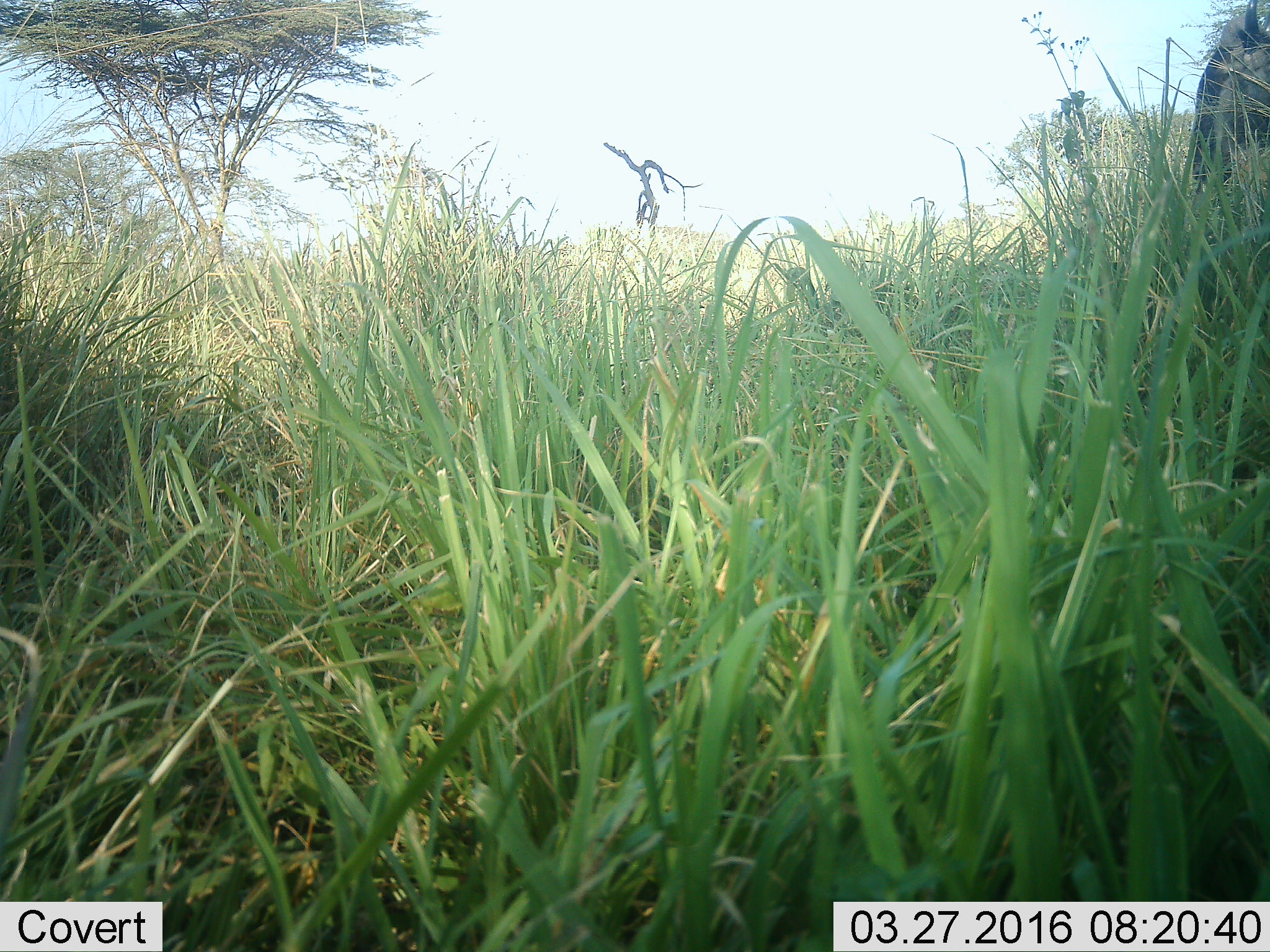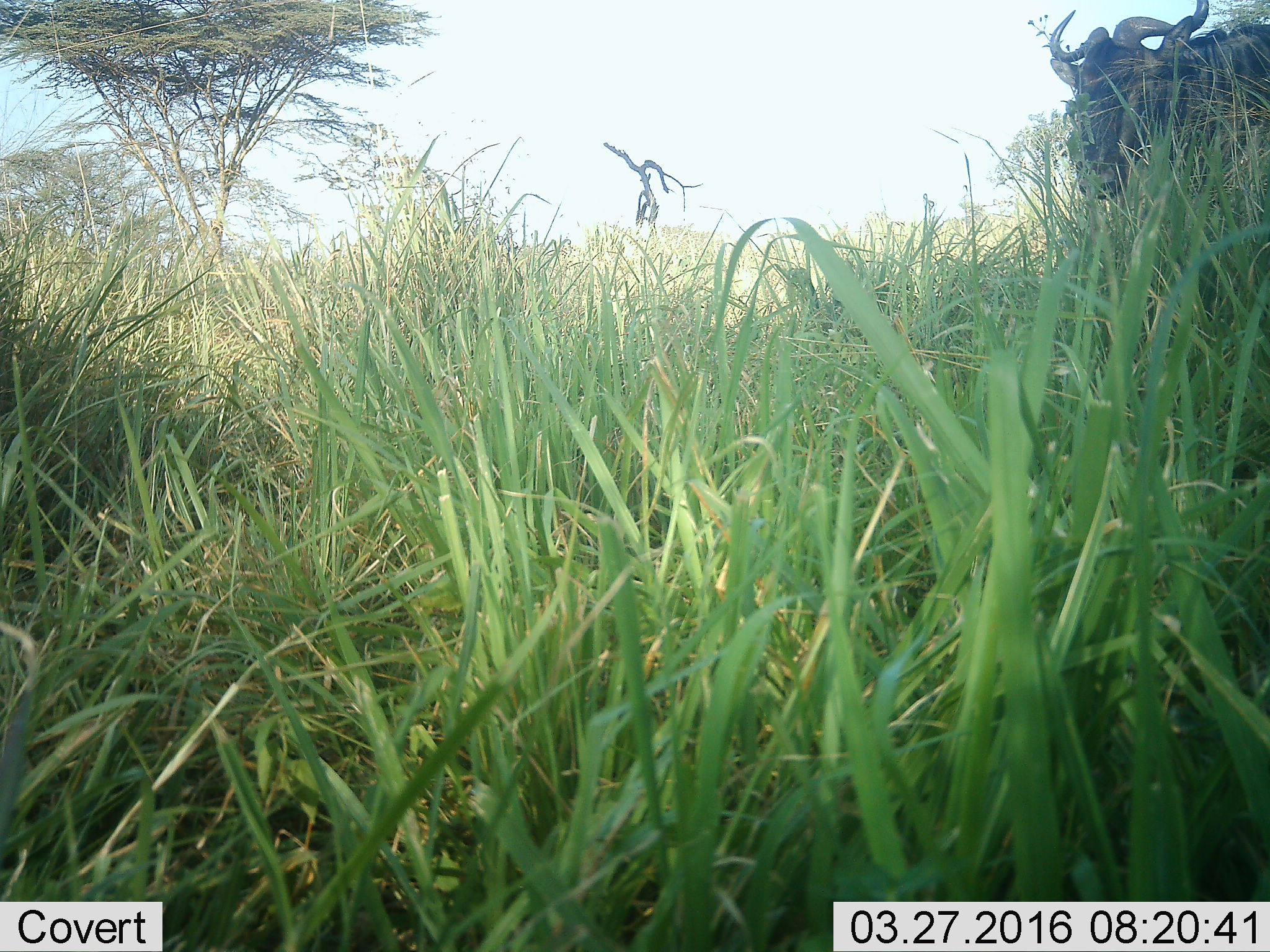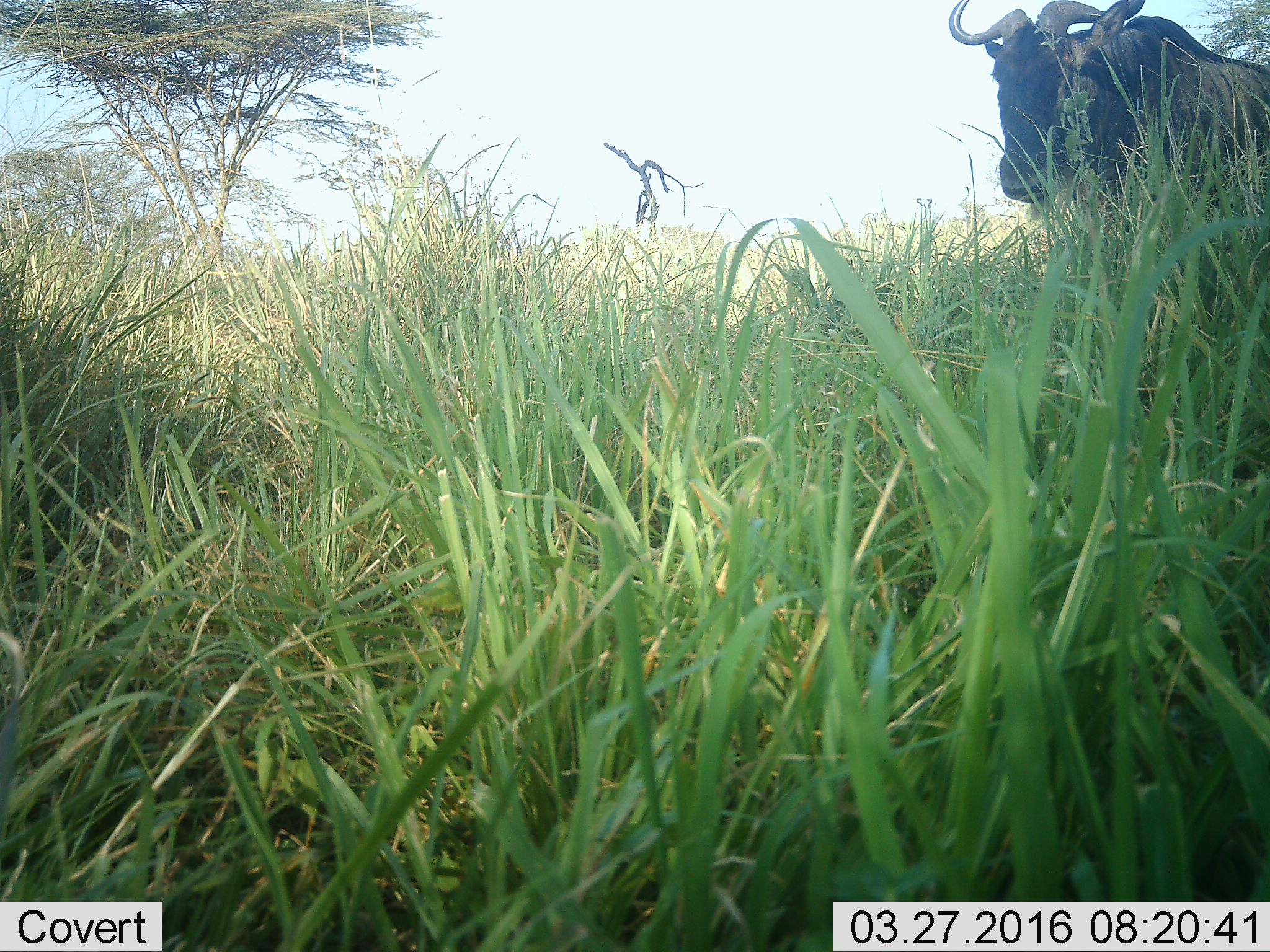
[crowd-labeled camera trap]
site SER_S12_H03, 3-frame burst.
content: unidentified animal